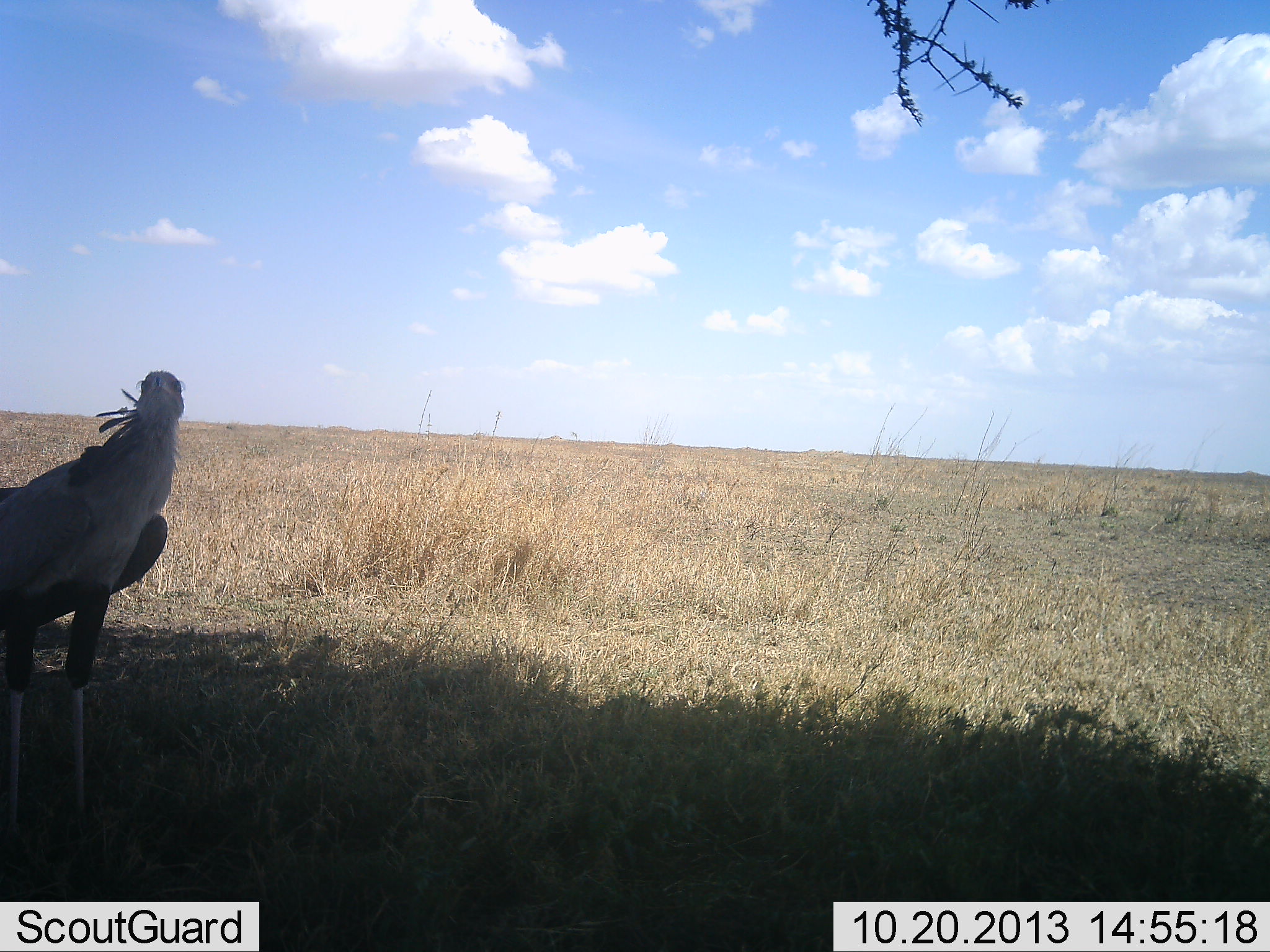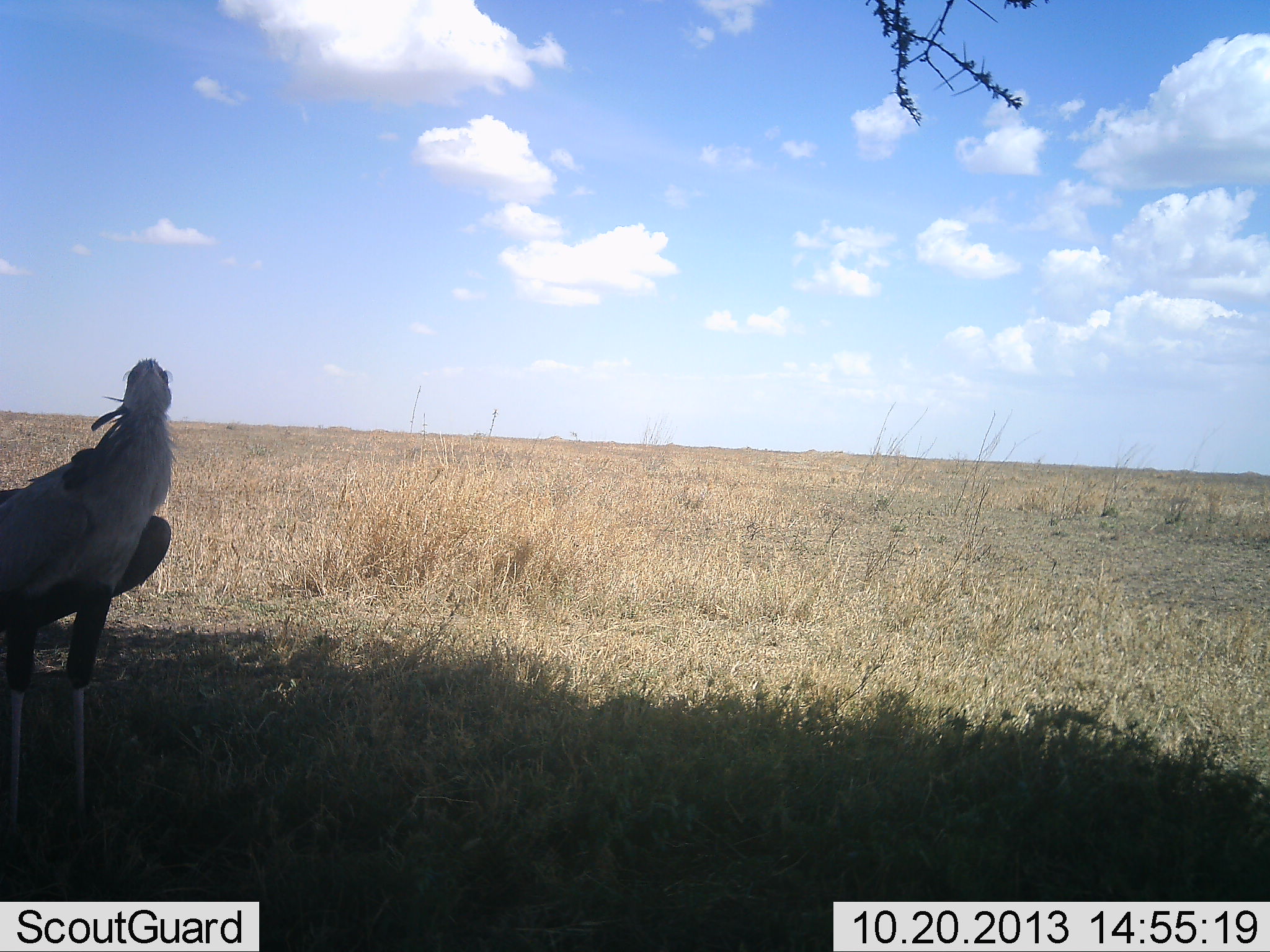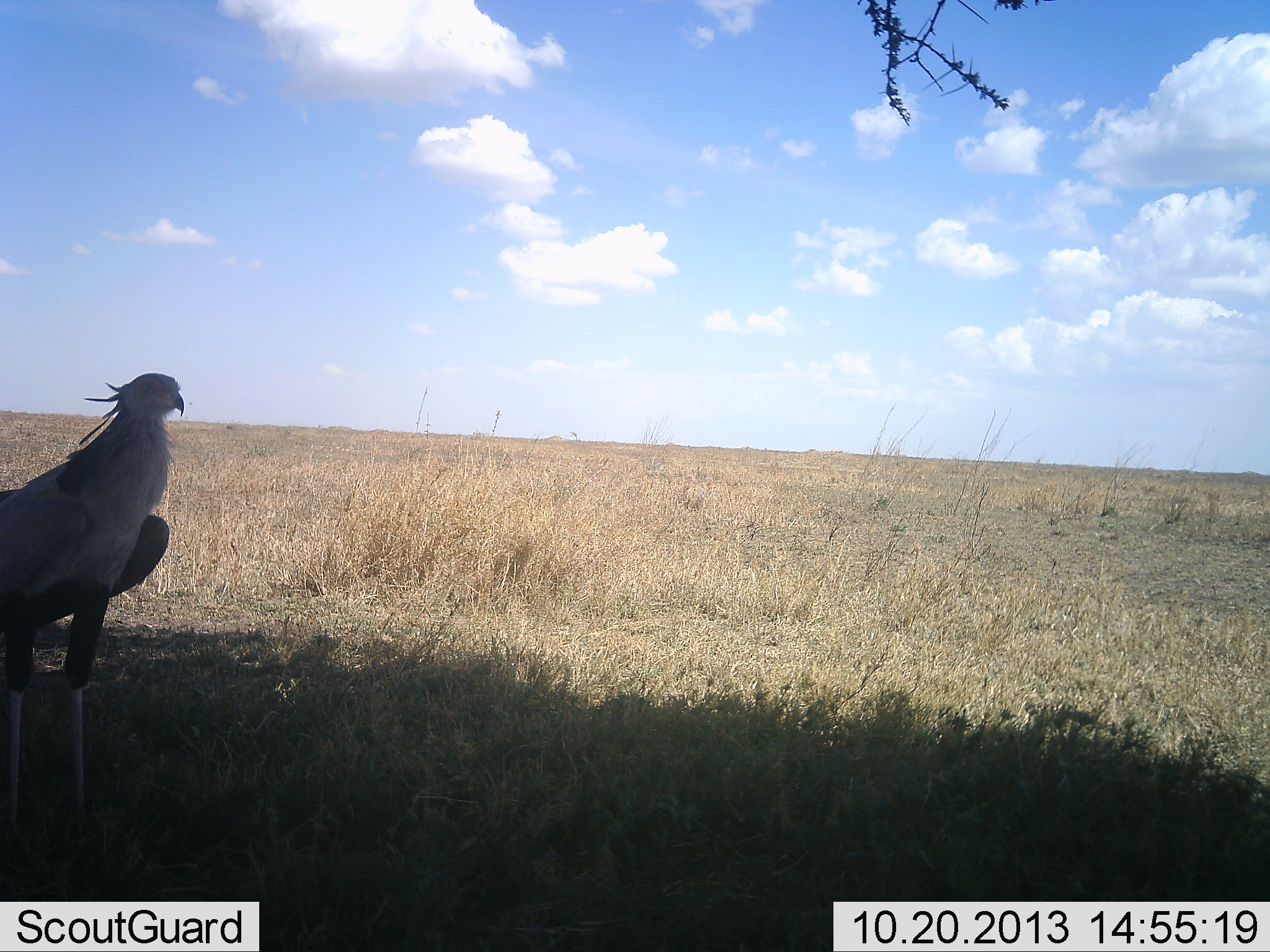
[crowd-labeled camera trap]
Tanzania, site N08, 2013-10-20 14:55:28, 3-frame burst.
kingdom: Animalia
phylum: Chordata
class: Aves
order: Accipitriformes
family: Sagittariidae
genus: Sagittarius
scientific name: Sagittarius serpentarius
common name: secretary bird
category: secretarybird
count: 1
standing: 100%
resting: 0%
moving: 6%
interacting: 6%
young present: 0%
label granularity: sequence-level